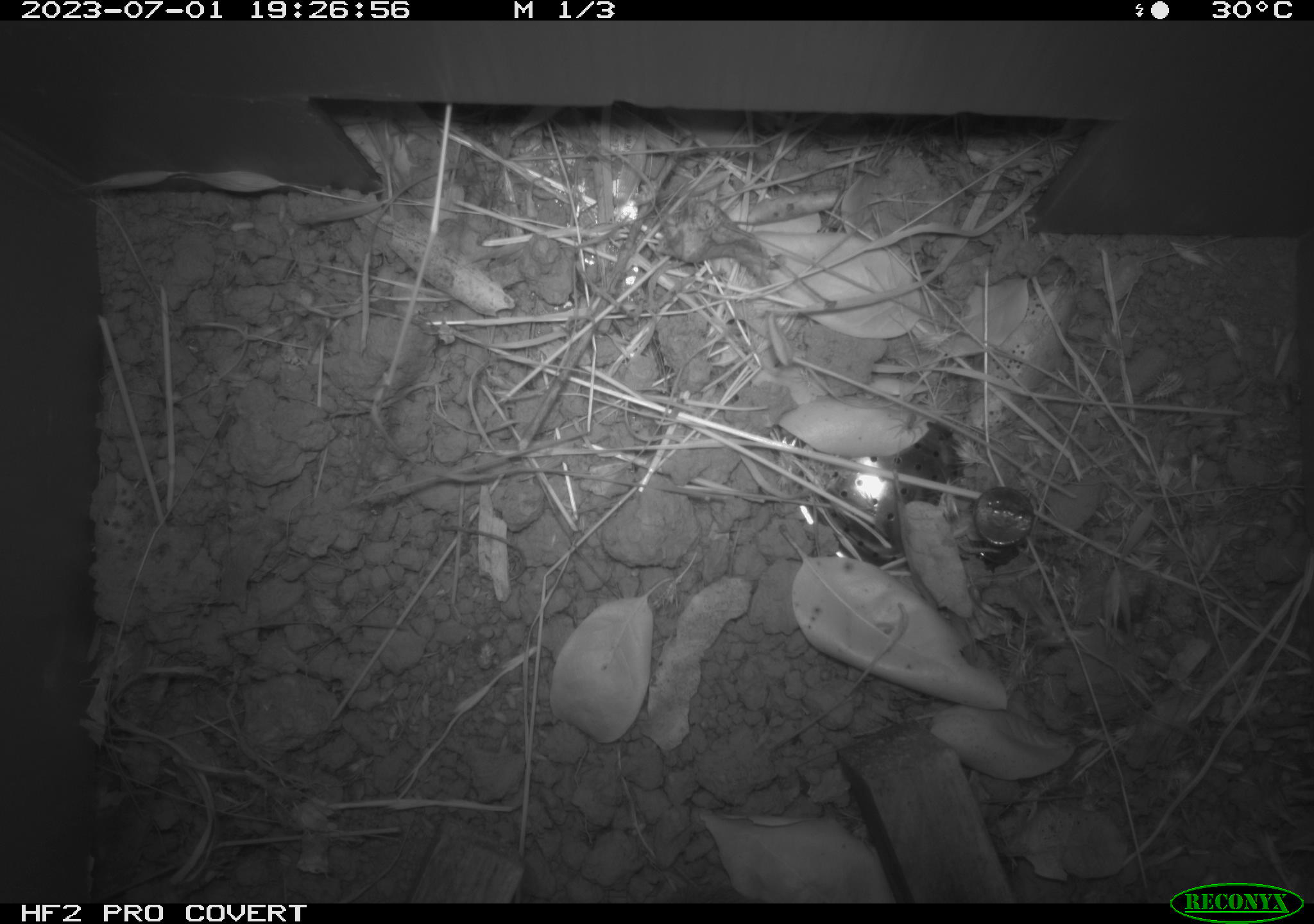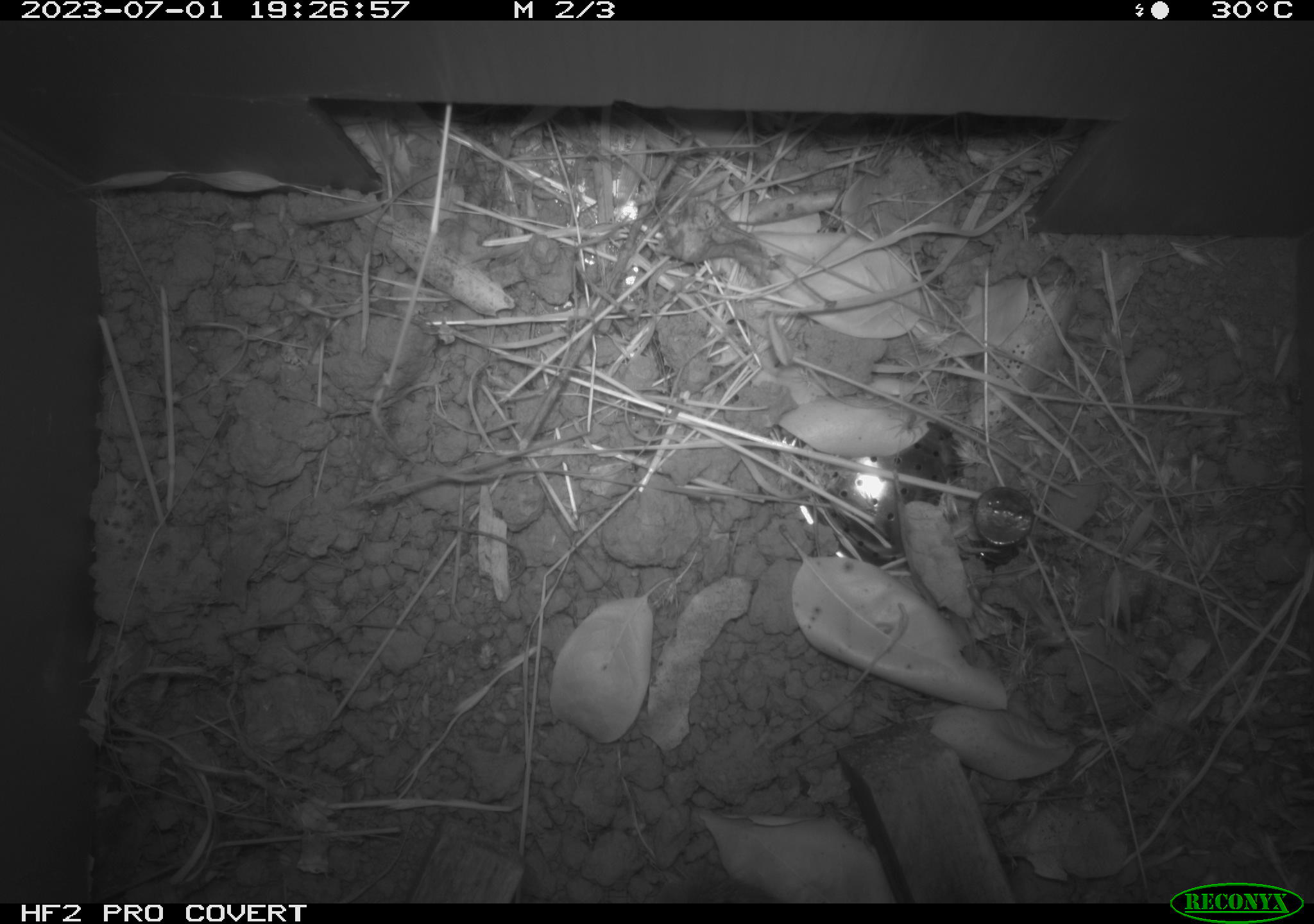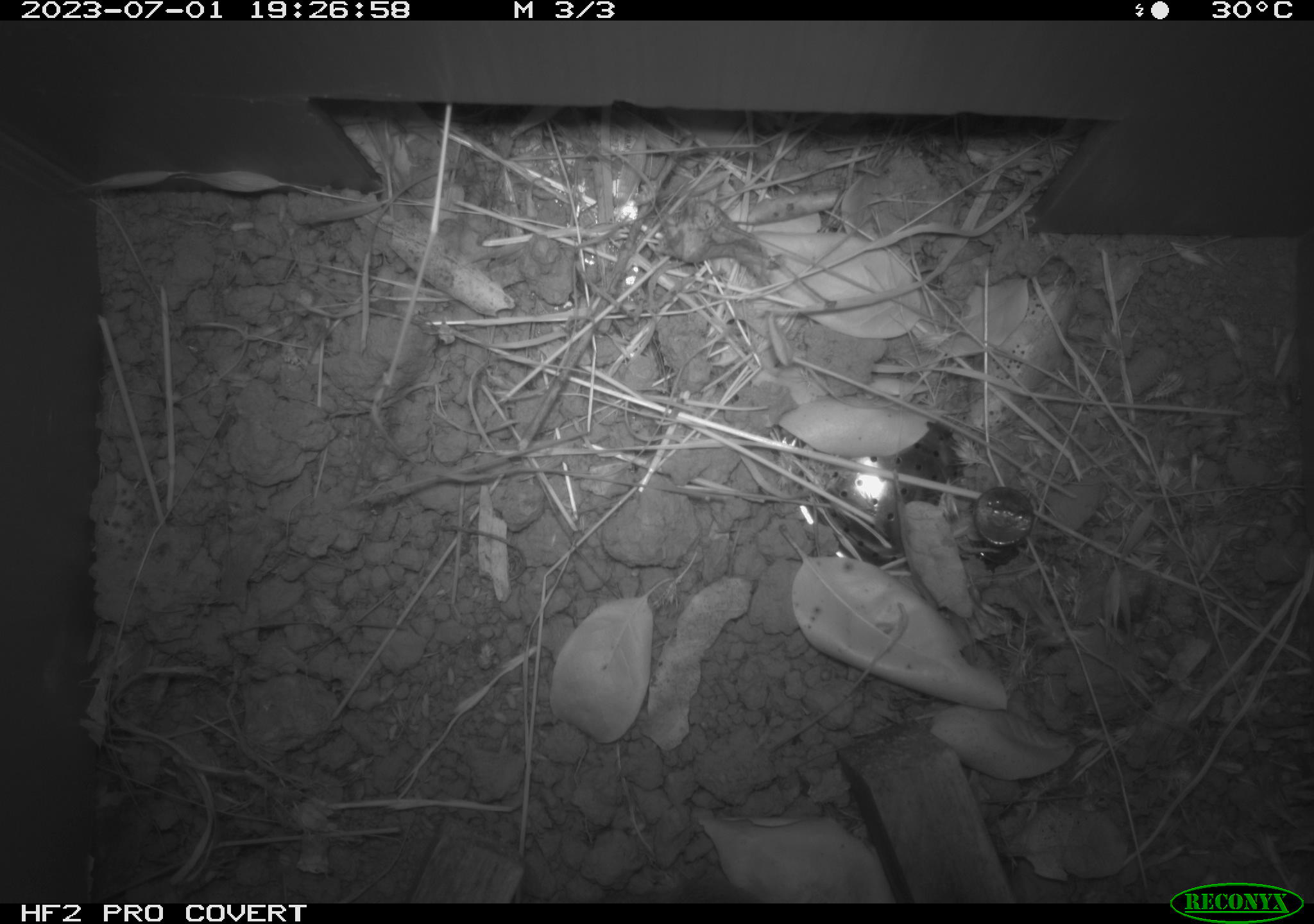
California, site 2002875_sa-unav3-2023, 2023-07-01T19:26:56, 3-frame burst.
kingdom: Animalia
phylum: Chordata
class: Mammalia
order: Rodentia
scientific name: Rodentia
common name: mouse species